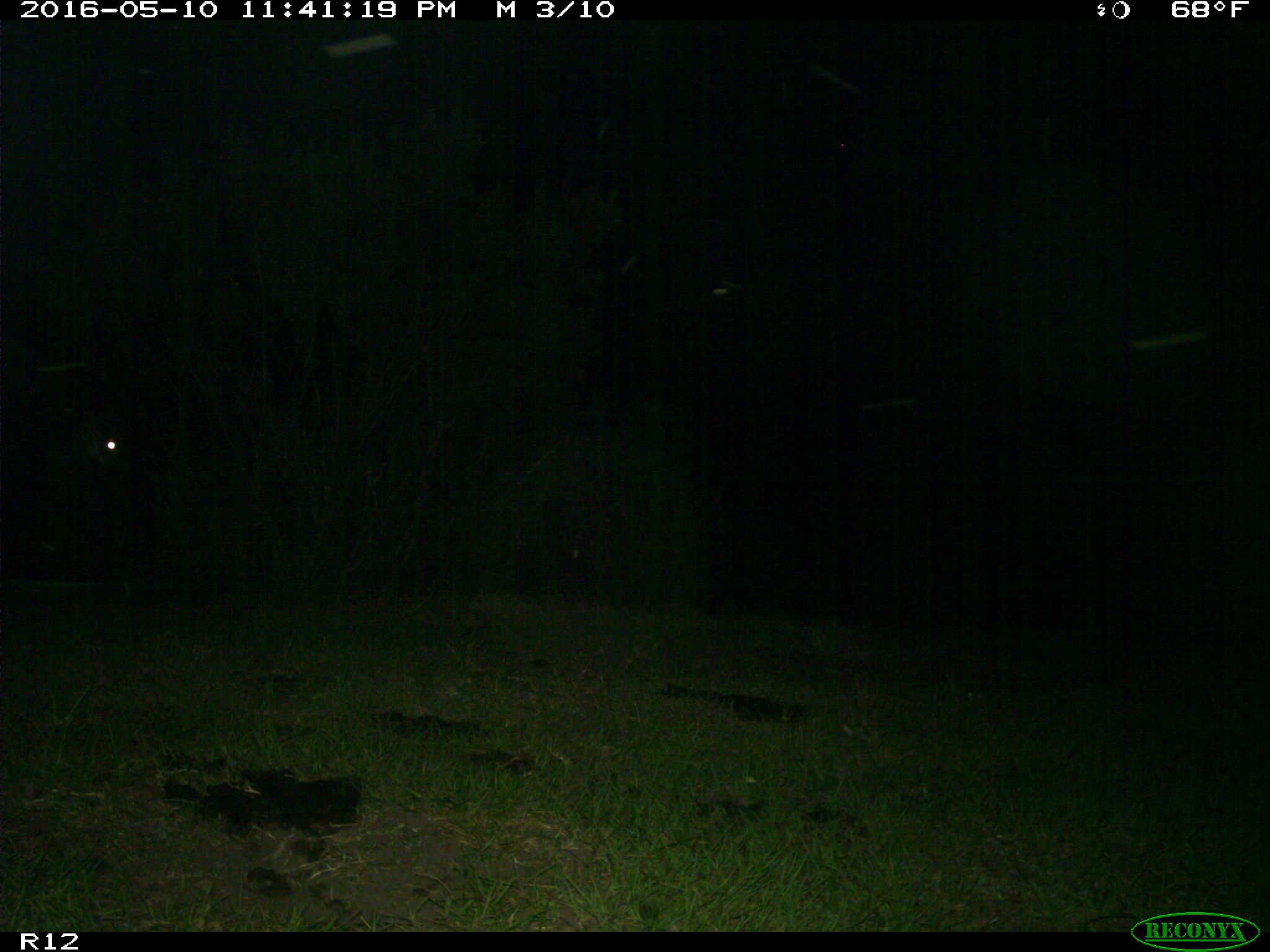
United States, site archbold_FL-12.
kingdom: Animalia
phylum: Chordata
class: Mammalia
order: Artiodactyla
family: Bovidae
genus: Bos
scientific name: Bos taurus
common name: domestic cow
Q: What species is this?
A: Bos taurus (domestic cow).